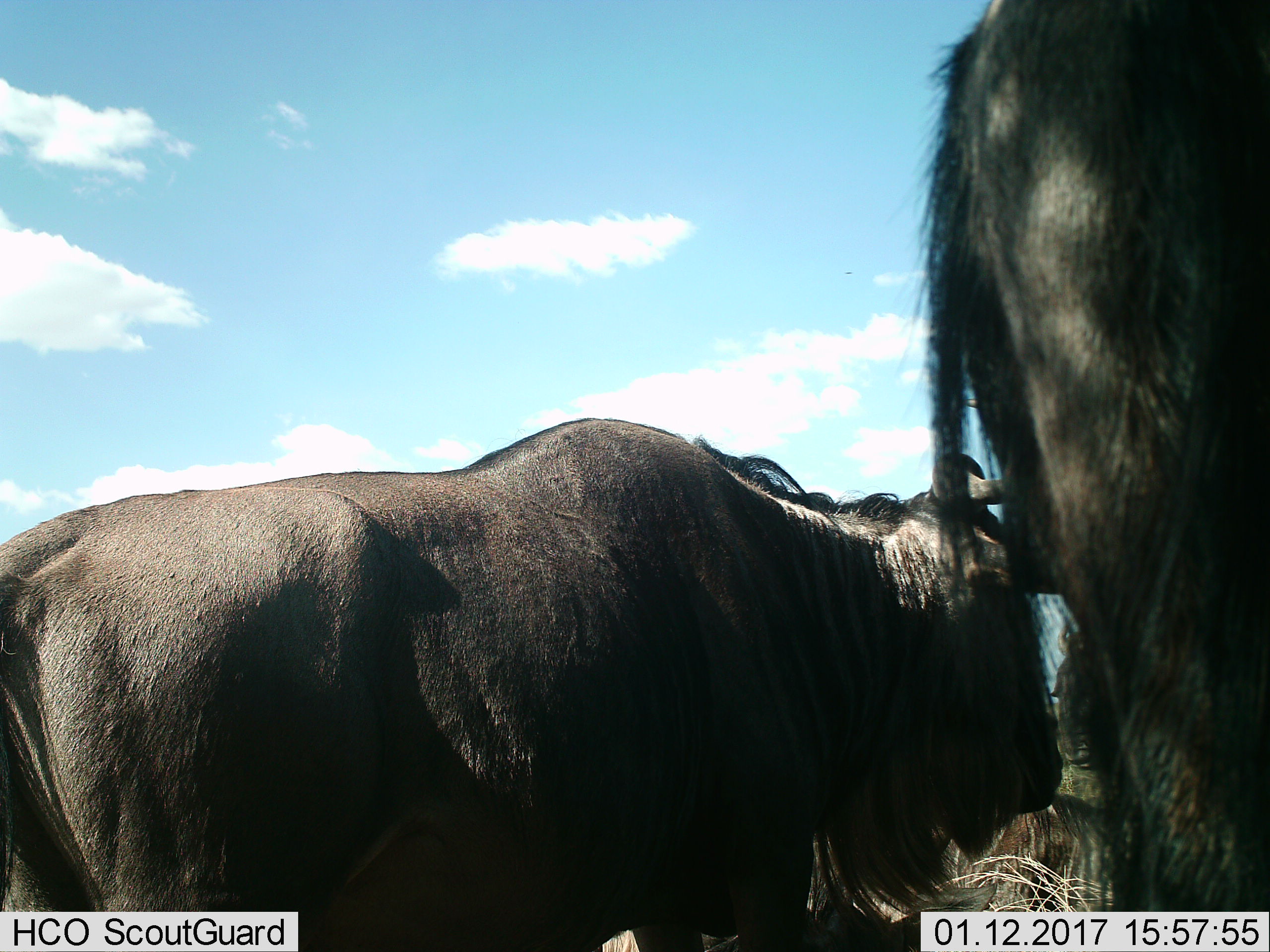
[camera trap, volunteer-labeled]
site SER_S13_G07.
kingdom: Animalia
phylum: Chordata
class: Mammalia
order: Artiodactyla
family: Bovidae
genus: Connochaetes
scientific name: Connochaetes taurinus taurinus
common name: blue wildebeest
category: wildebeestblue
Wildebeestblue (blue wildebeest) (Connochaetes taurinus taurinus), count 3. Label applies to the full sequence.